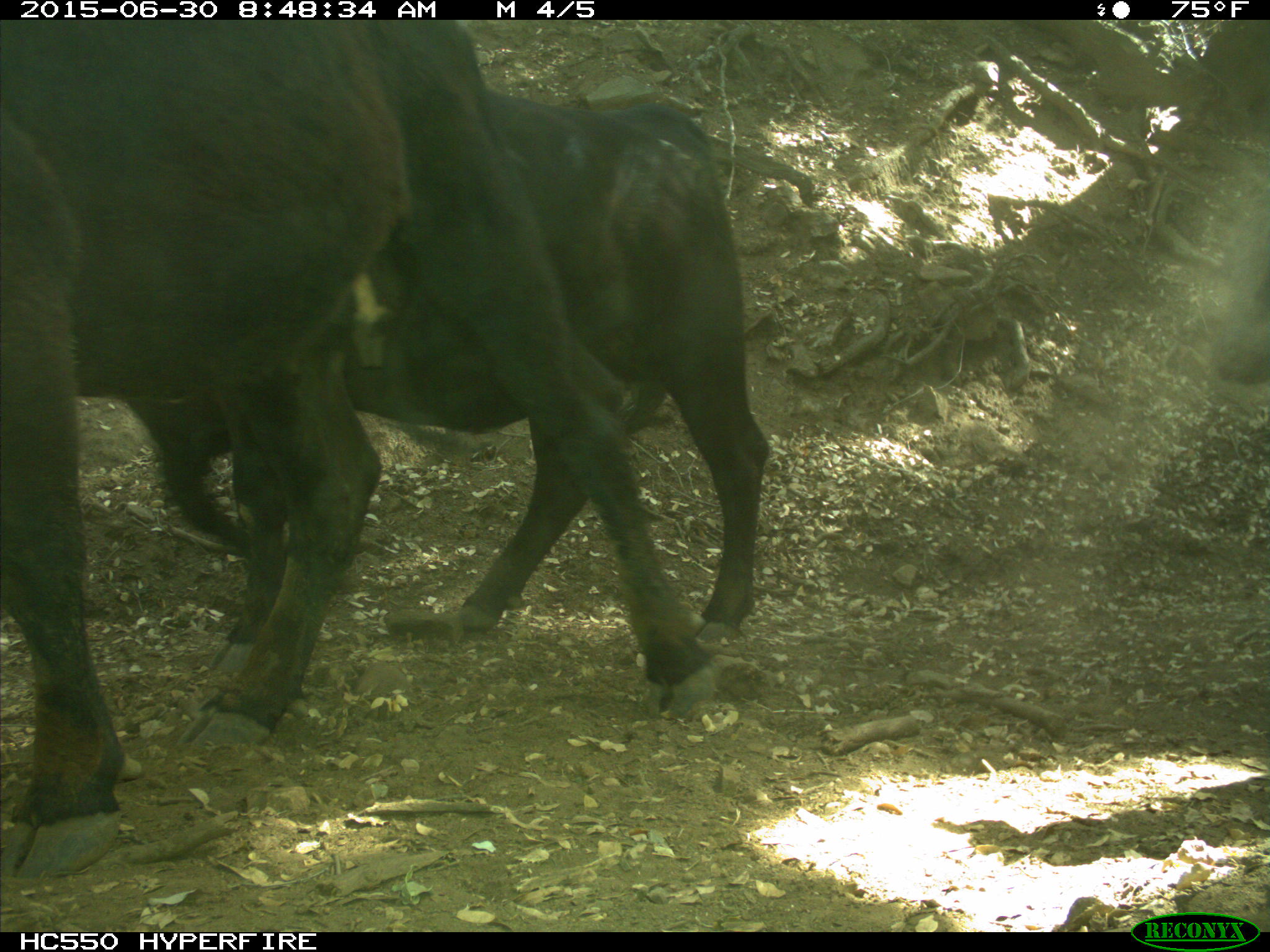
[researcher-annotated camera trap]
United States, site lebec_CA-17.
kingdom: Animalia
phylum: Chordata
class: Mammalia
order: Artiodactyla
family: Bovidae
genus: Bos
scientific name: Bos taurus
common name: domestic cow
Bos taurus (domestic cow).